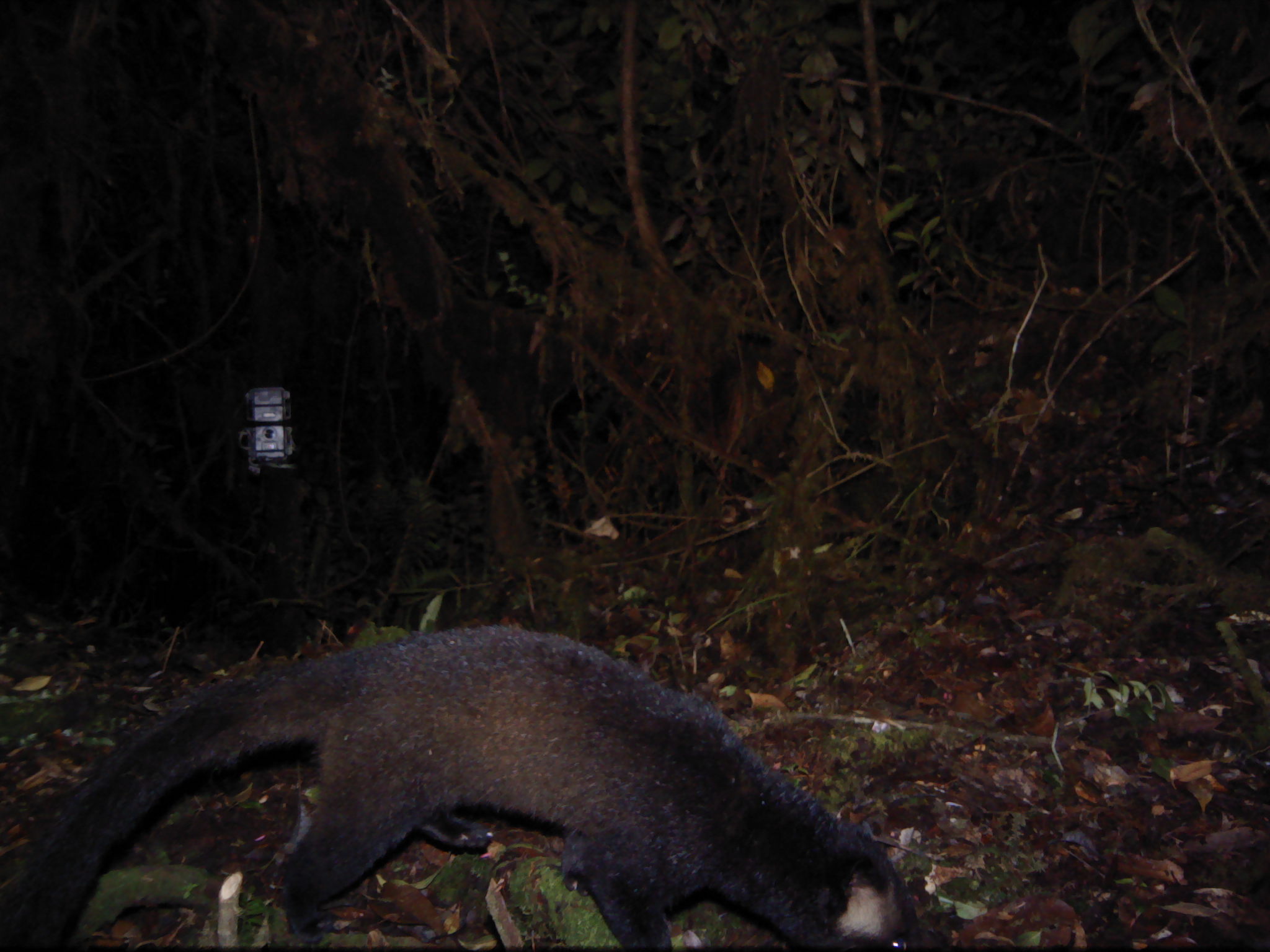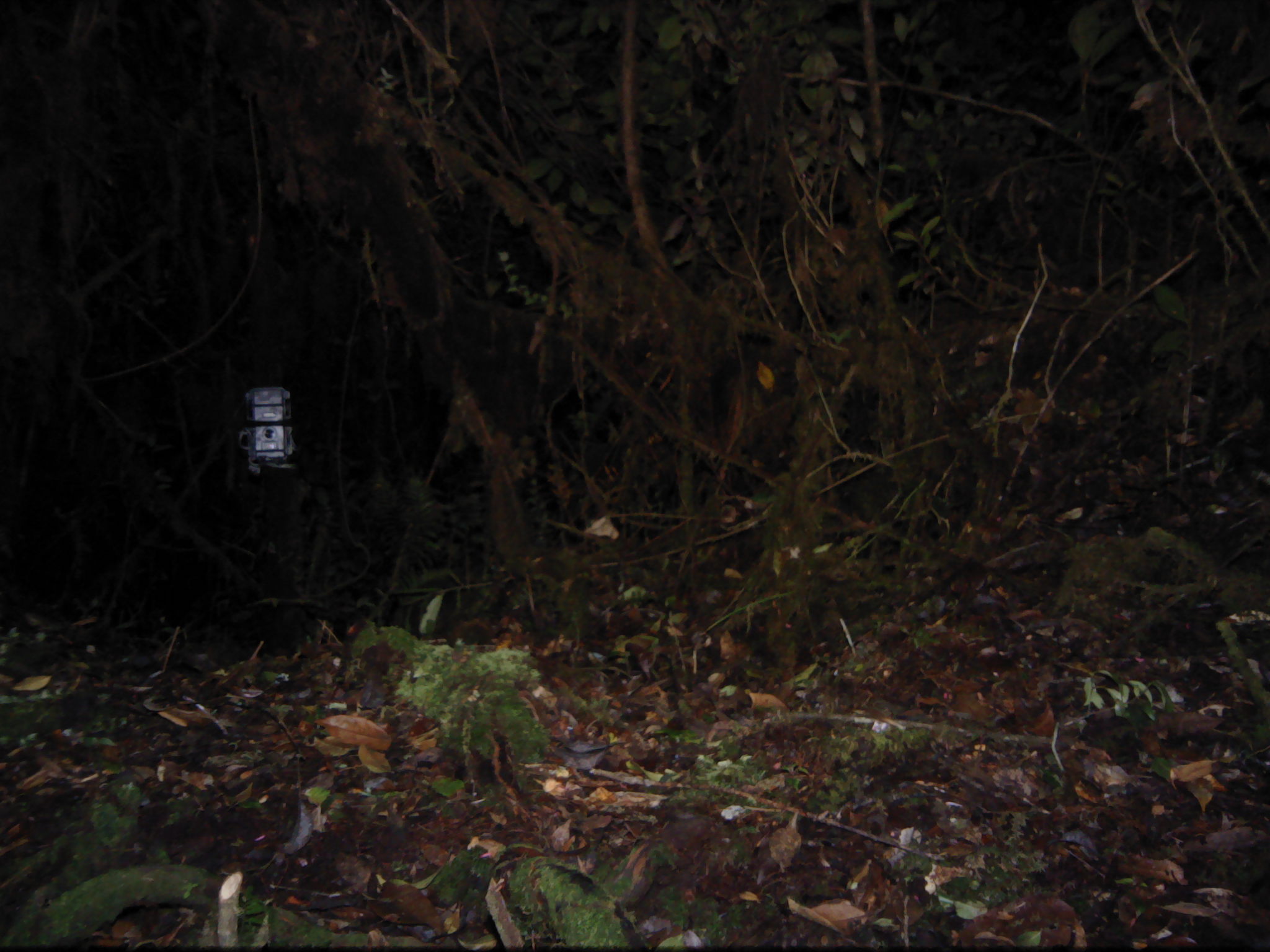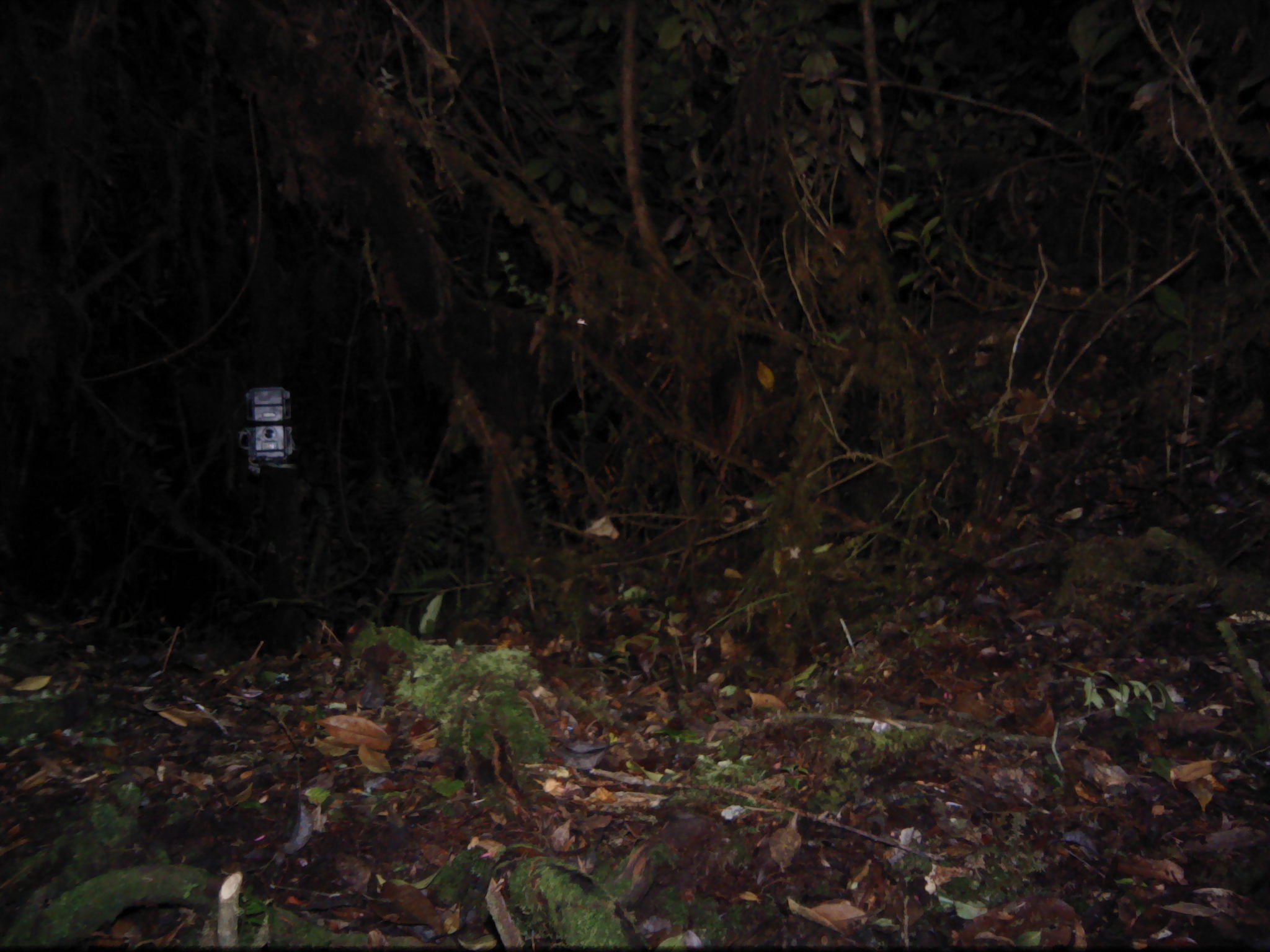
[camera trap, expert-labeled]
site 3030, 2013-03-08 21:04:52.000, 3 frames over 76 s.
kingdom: Animalia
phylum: Chordata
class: Mammalia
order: Carnivora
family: Viverridae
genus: Paguma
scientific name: Paguma larvata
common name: masked palm civet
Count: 1.